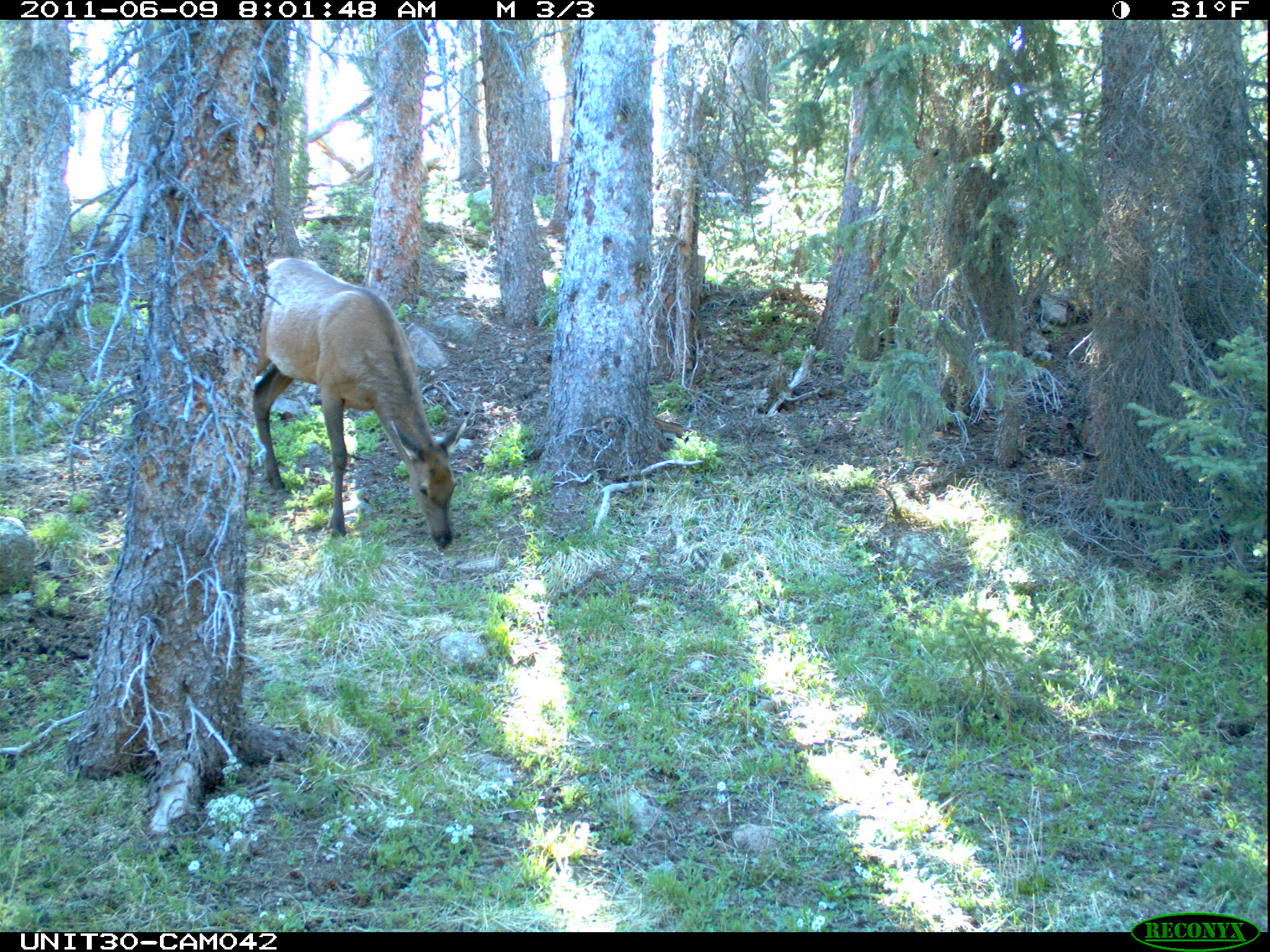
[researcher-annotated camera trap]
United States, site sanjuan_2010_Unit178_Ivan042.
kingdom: Animalia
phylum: Chordata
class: Mammalia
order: Artiodactyla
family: Cervidae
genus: Cervus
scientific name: Cervus elaphus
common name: red deer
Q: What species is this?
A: Cervus elaphus (red deer).